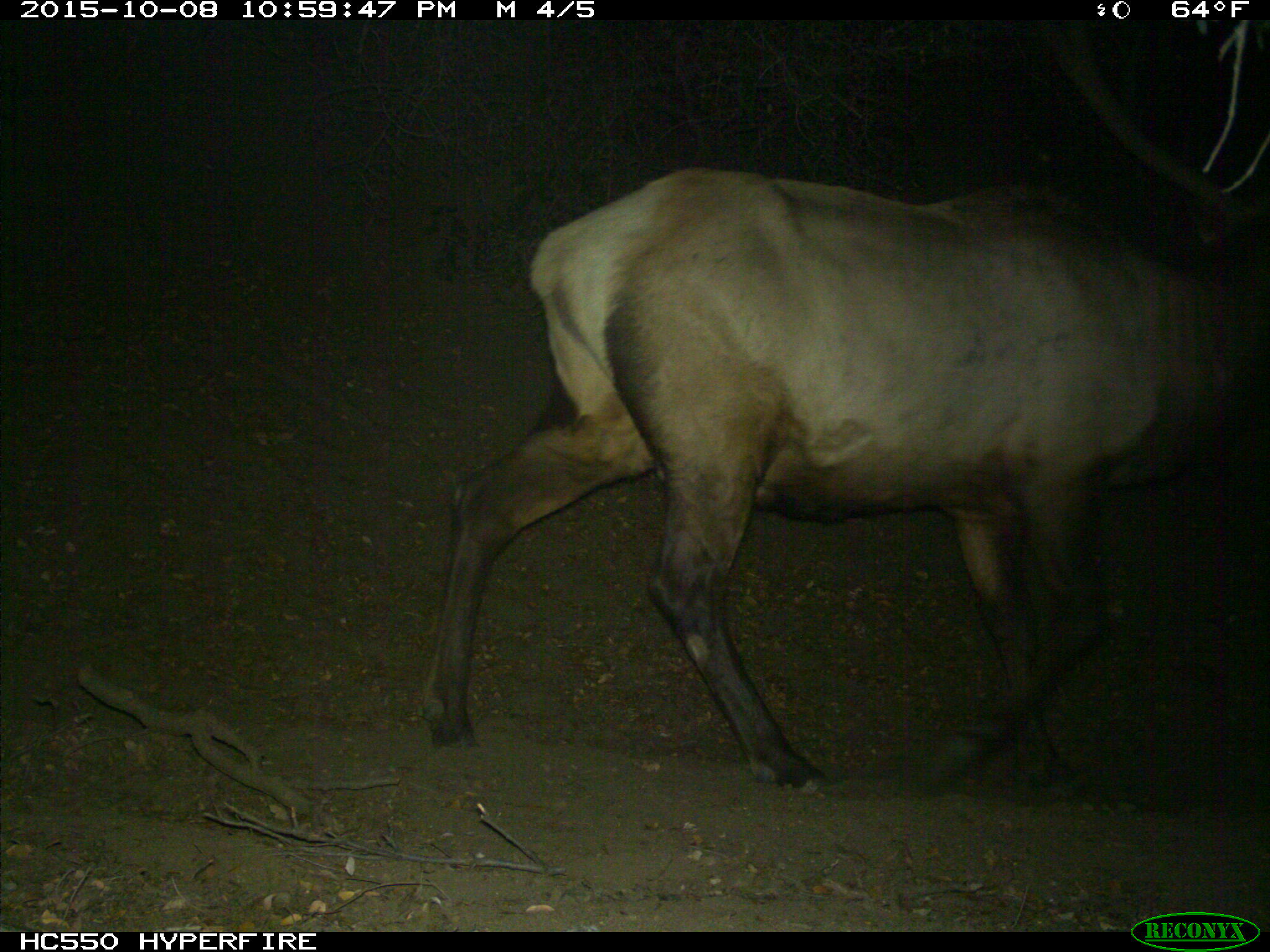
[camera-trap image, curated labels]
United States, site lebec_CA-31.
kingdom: Animalia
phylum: Chordata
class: Mammalia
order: Artiodactyla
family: Cervidae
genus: Cervus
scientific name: Cervus canadensis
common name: elk